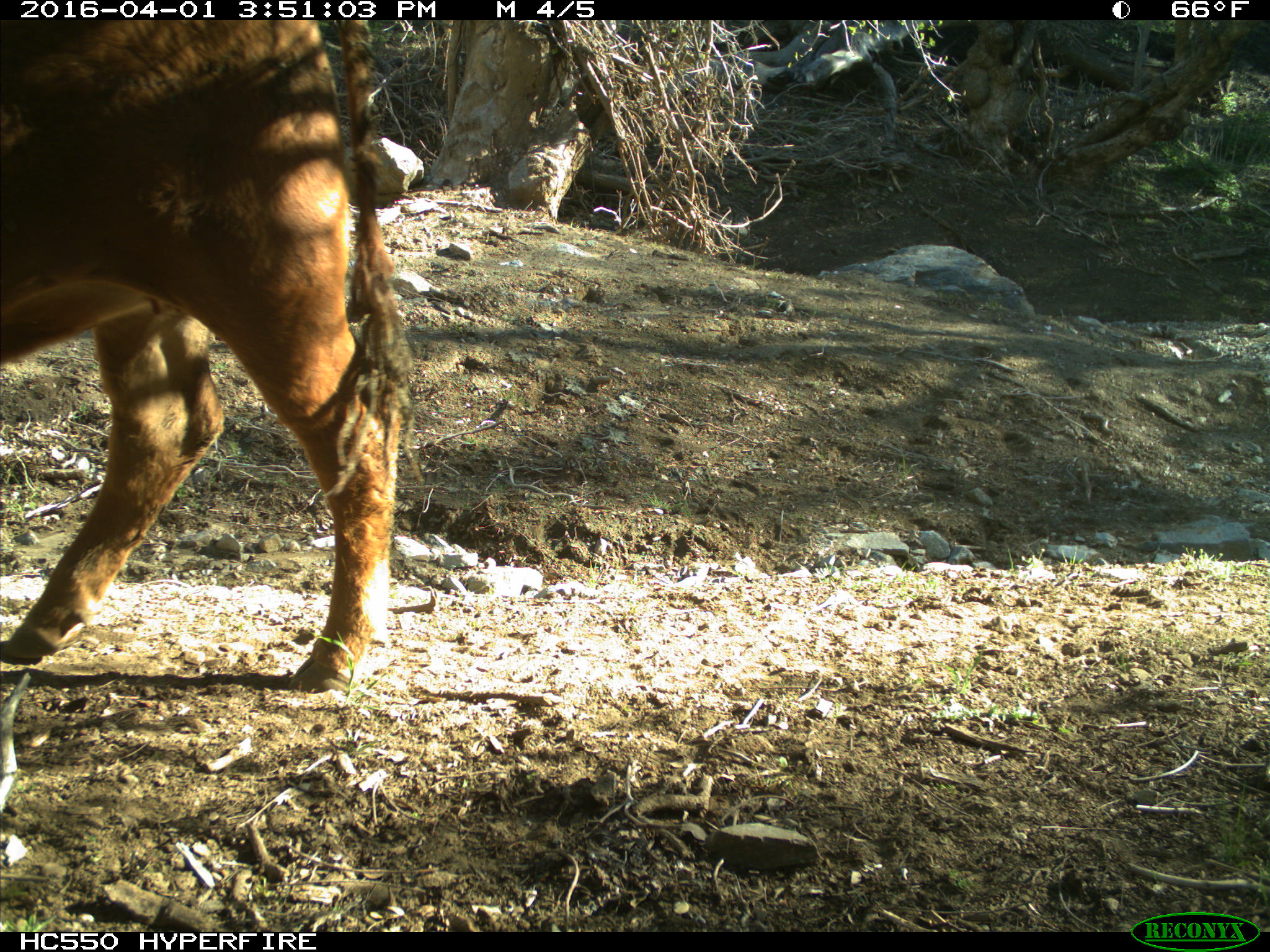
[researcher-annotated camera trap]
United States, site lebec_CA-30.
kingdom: Animalia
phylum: Chordata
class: Mammalia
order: Artiodactyla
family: Bovidae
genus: Bos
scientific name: Bos taurus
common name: domestic cow